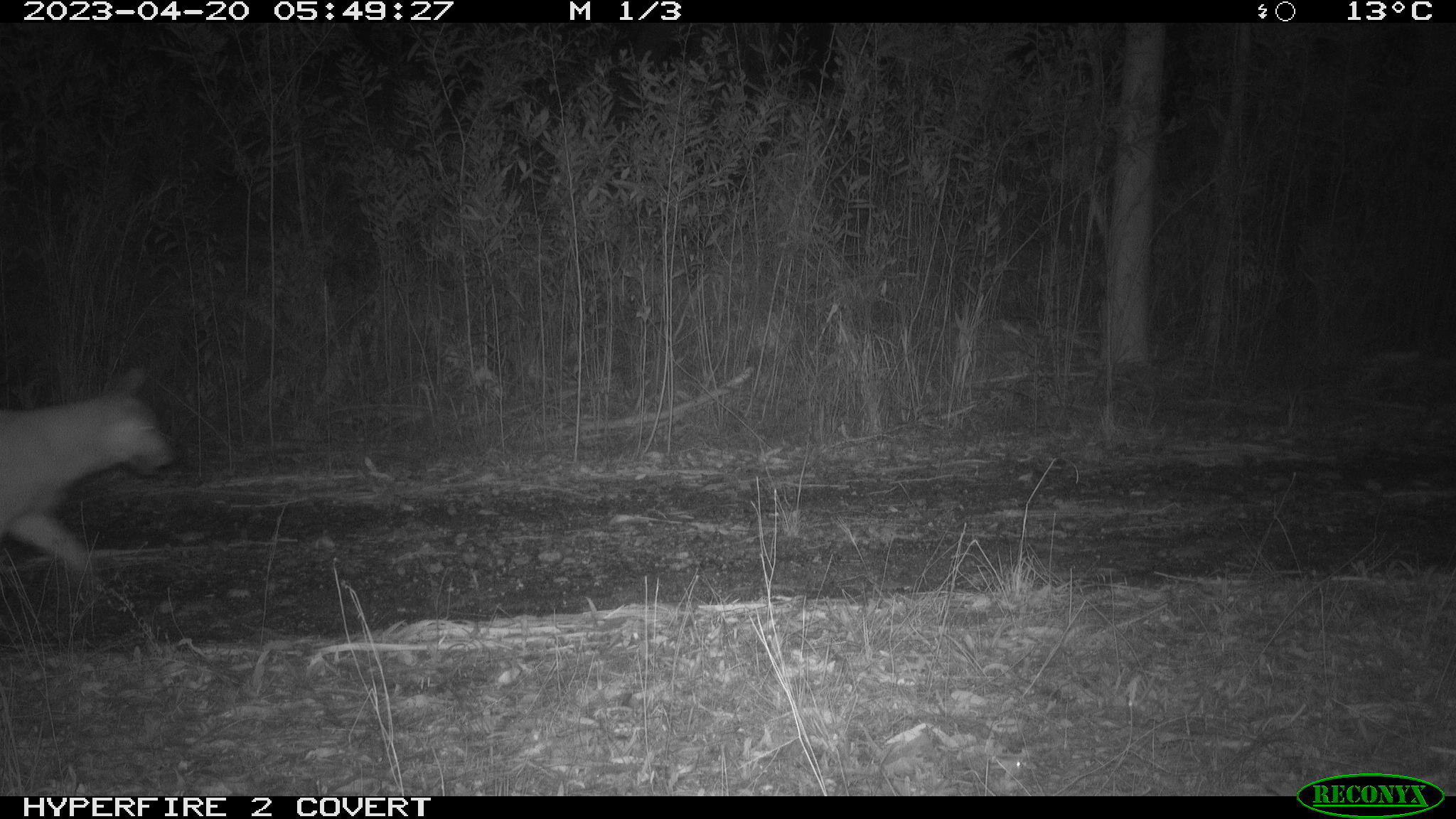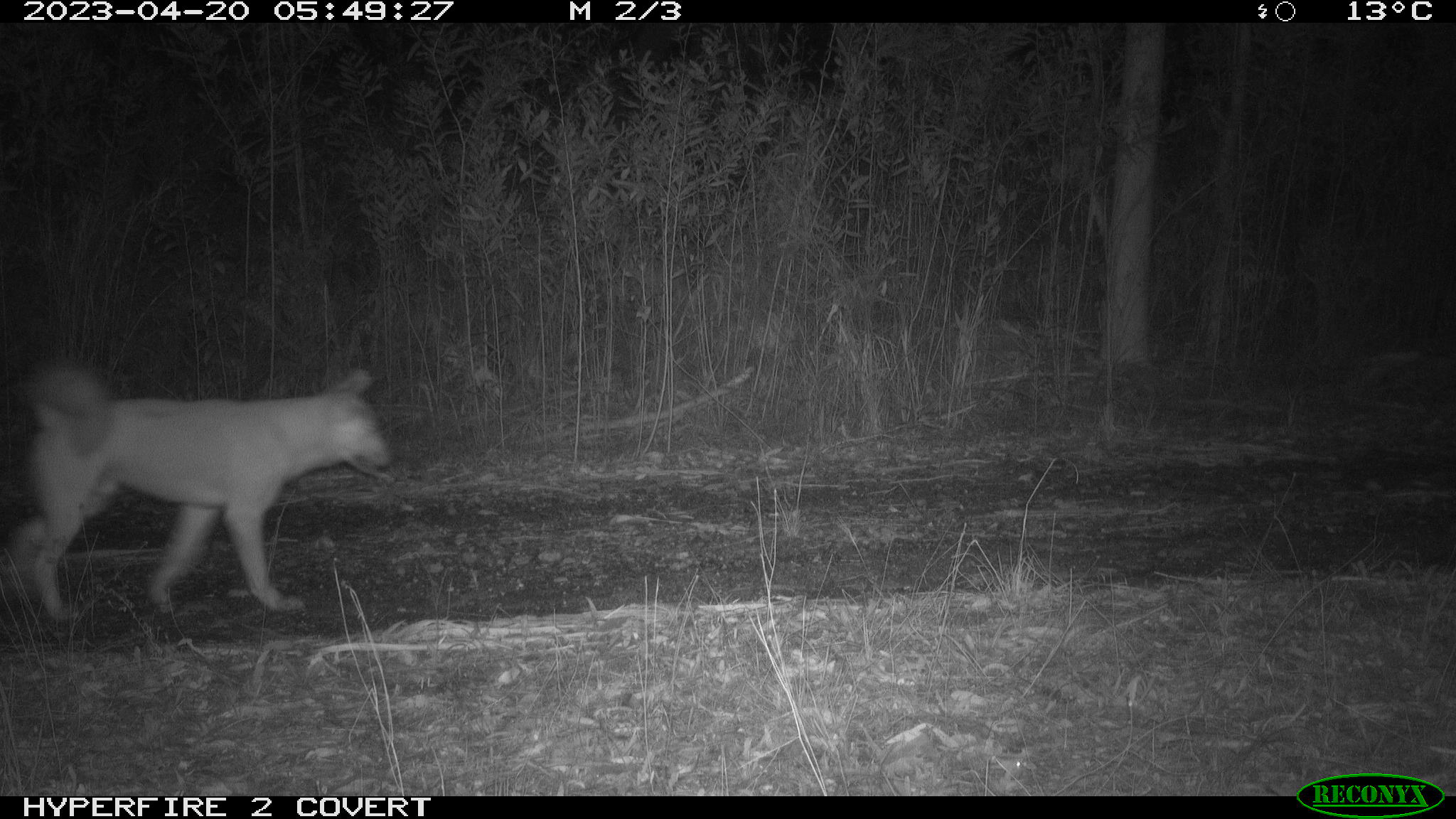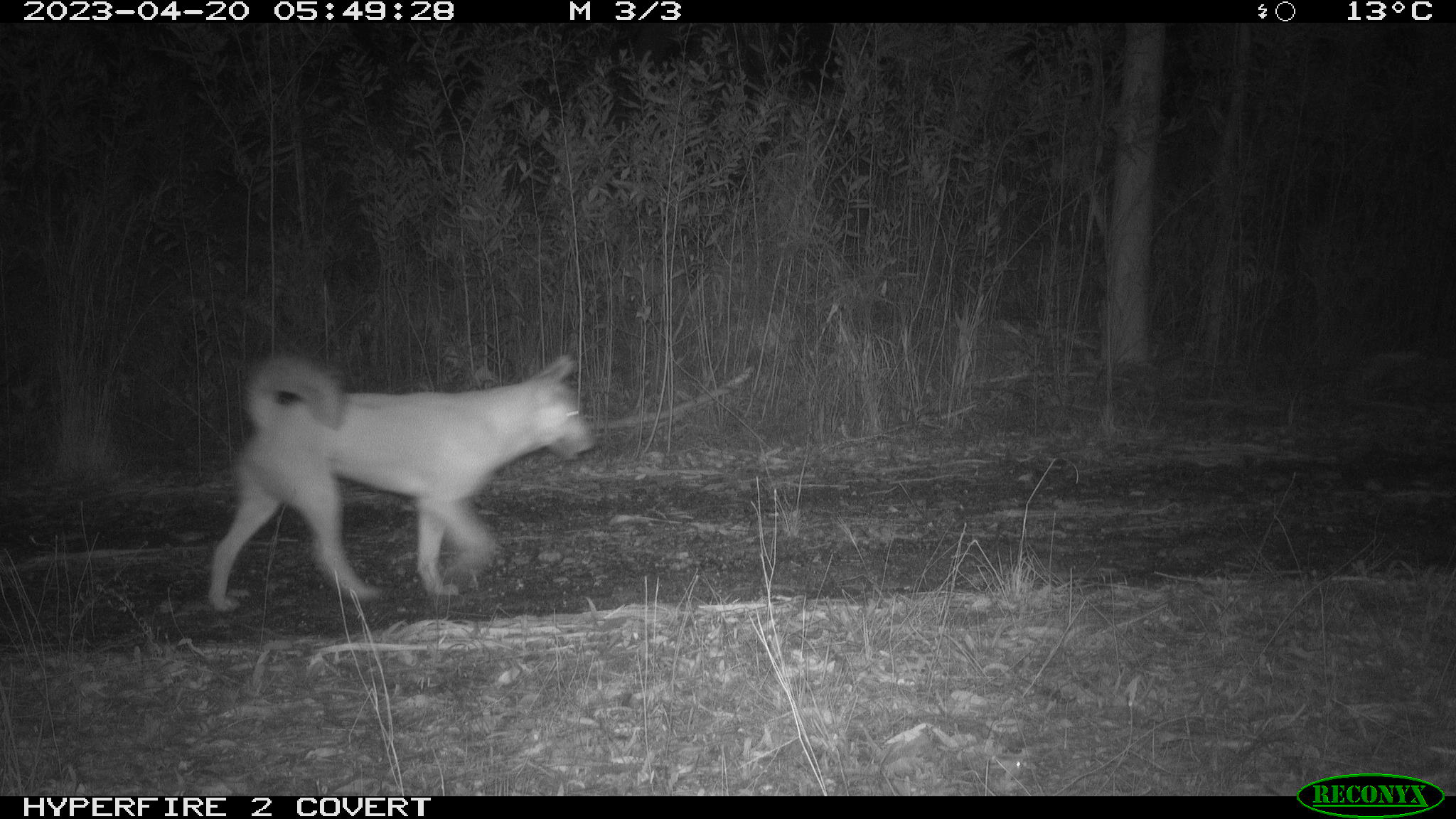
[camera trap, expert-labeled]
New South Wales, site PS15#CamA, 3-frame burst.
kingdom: Animalia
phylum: Chordata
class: Mammalia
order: Carnivora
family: Canidae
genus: Canis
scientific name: Canis familiaris dingo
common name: dingo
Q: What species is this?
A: Dingo (Canis familiaris dingo).